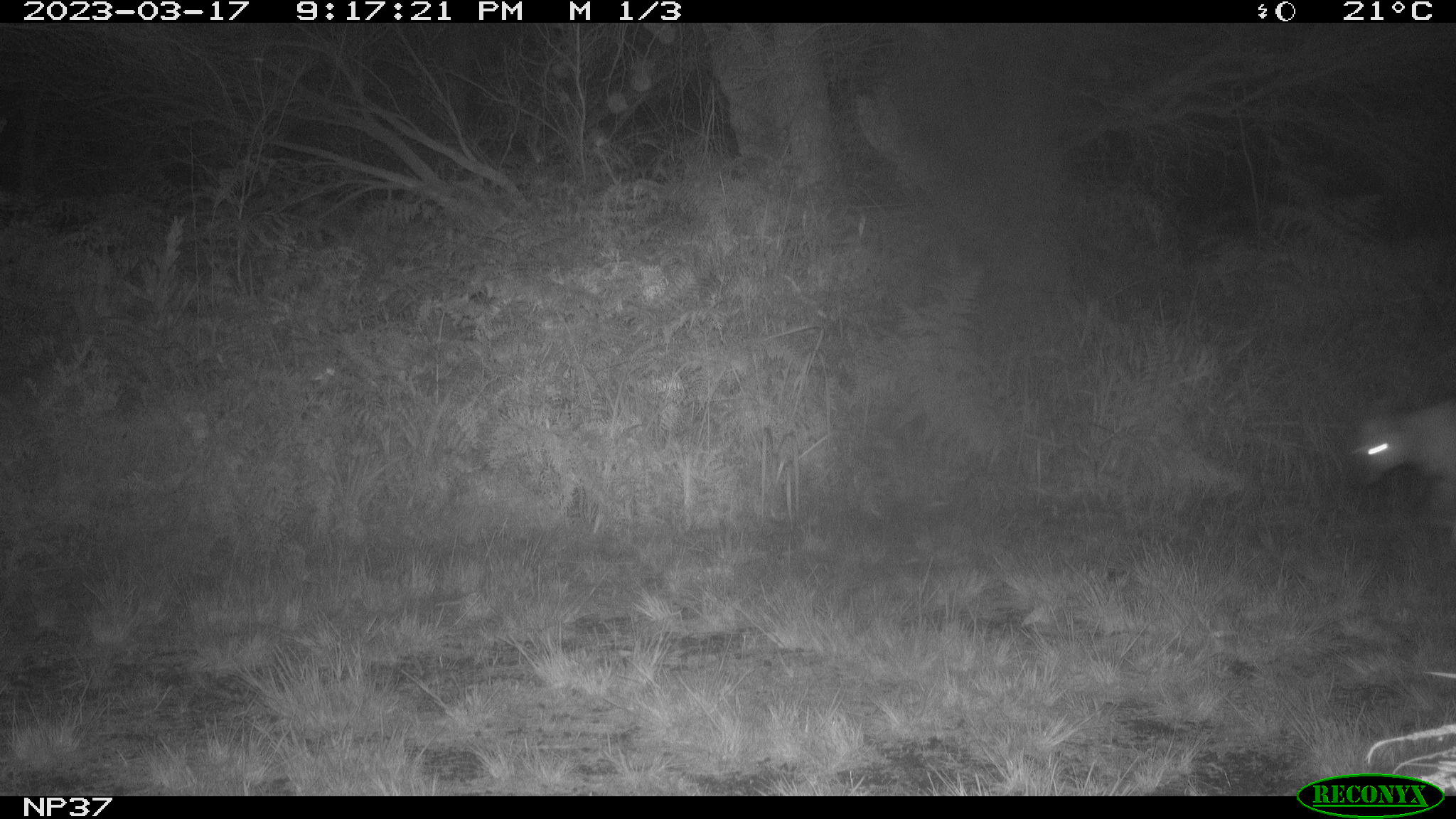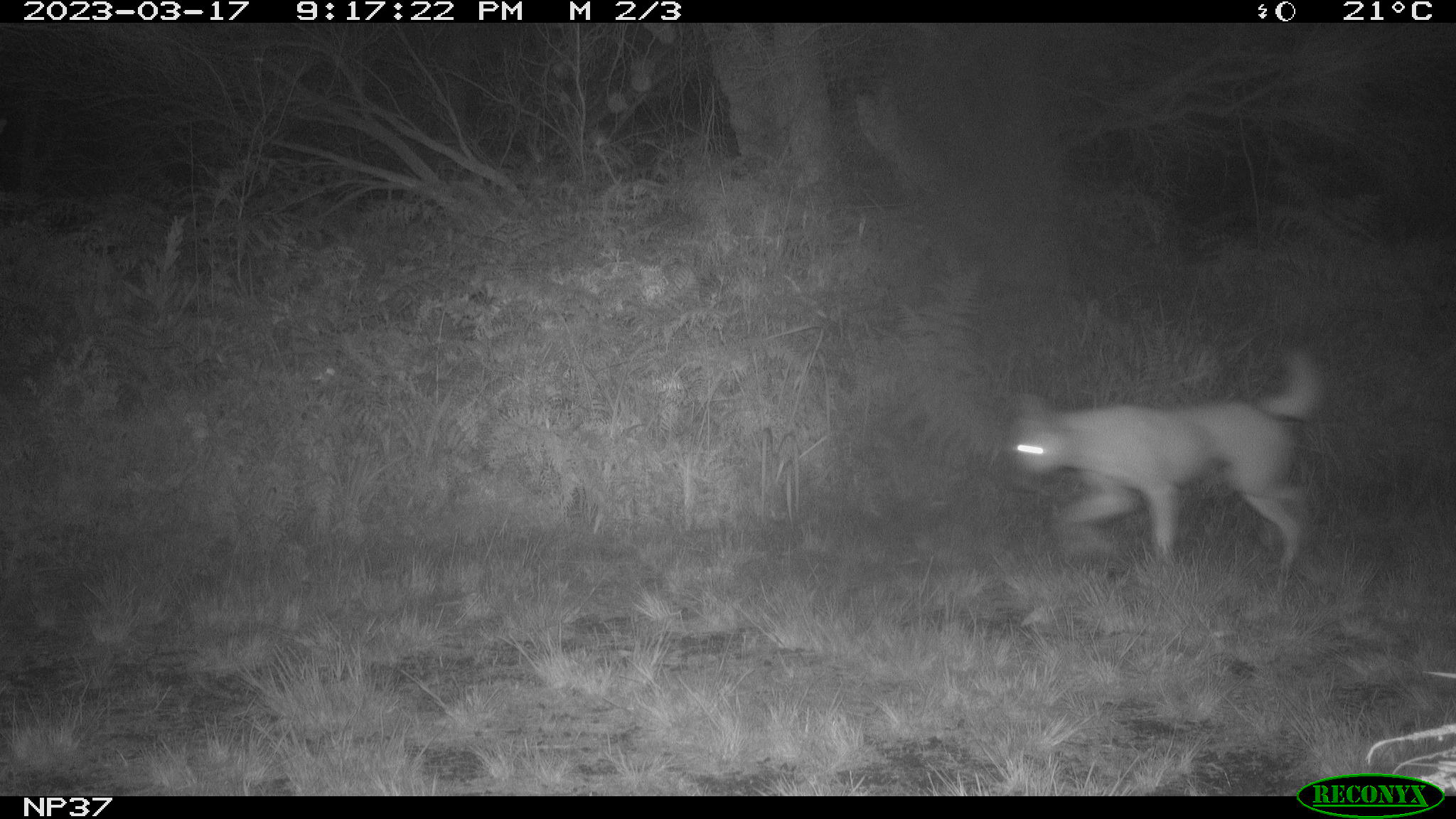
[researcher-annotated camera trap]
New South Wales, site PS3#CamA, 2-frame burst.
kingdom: Animalia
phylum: Chordata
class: Mammalia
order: Carnivora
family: Canidae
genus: Canis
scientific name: Canis familiaris dingo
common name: dingo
Dingo (Canis familiaris dingo).